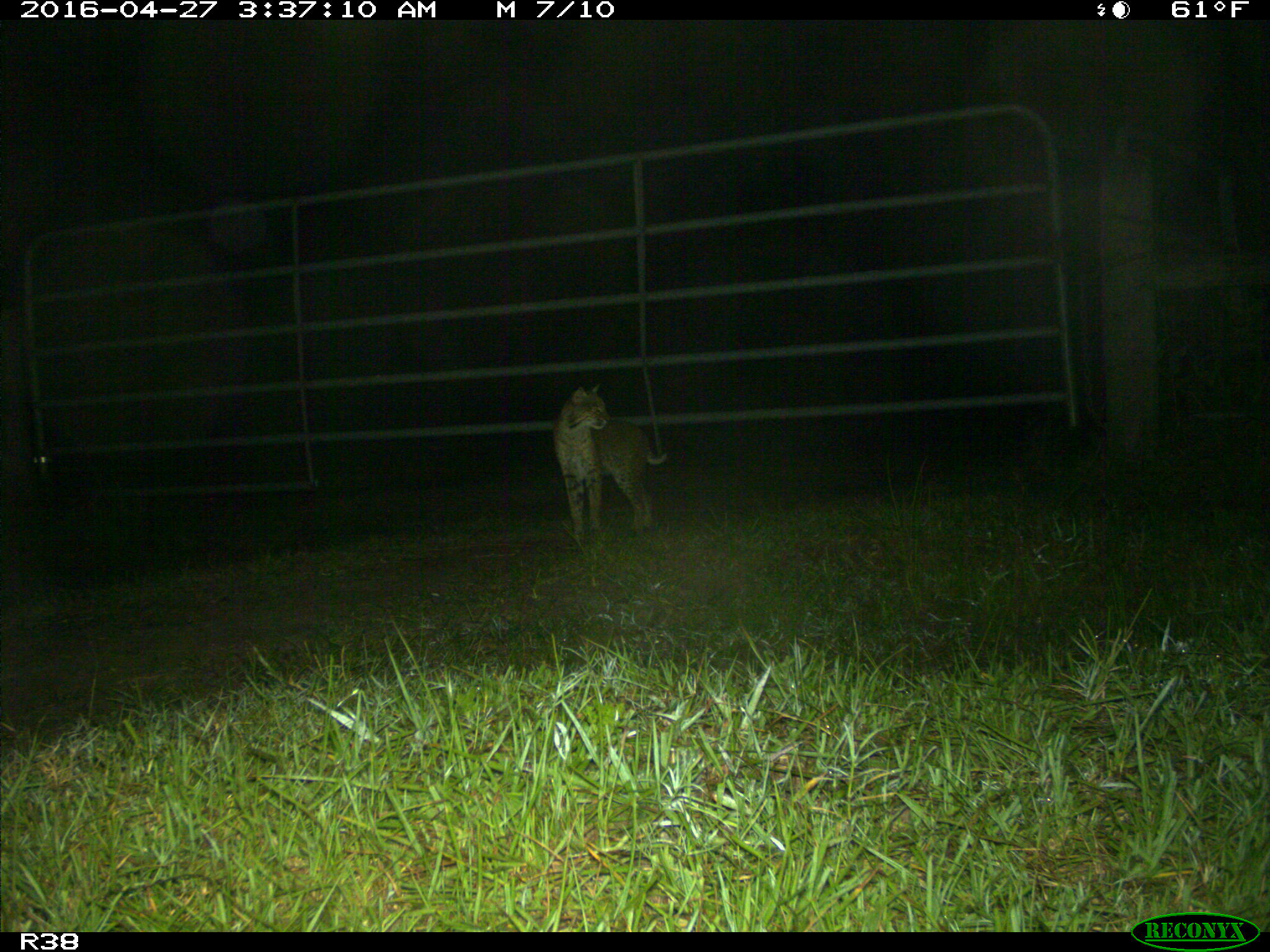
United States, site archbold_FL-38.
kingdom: Animalia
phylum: Chordata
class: Mammalia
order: Carnivora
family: Felidae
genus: Lynx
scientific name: Lynx rufus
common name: bobcat